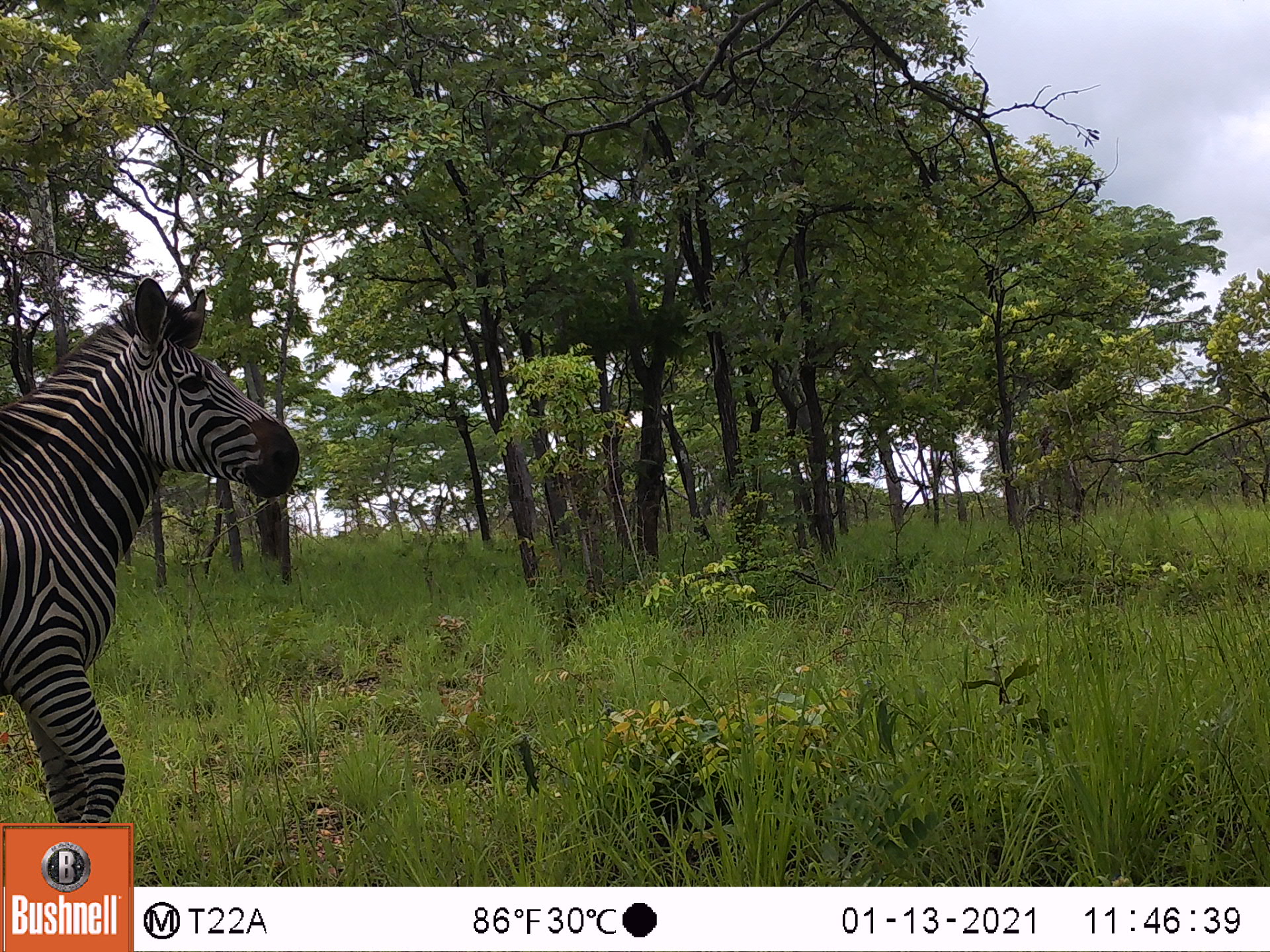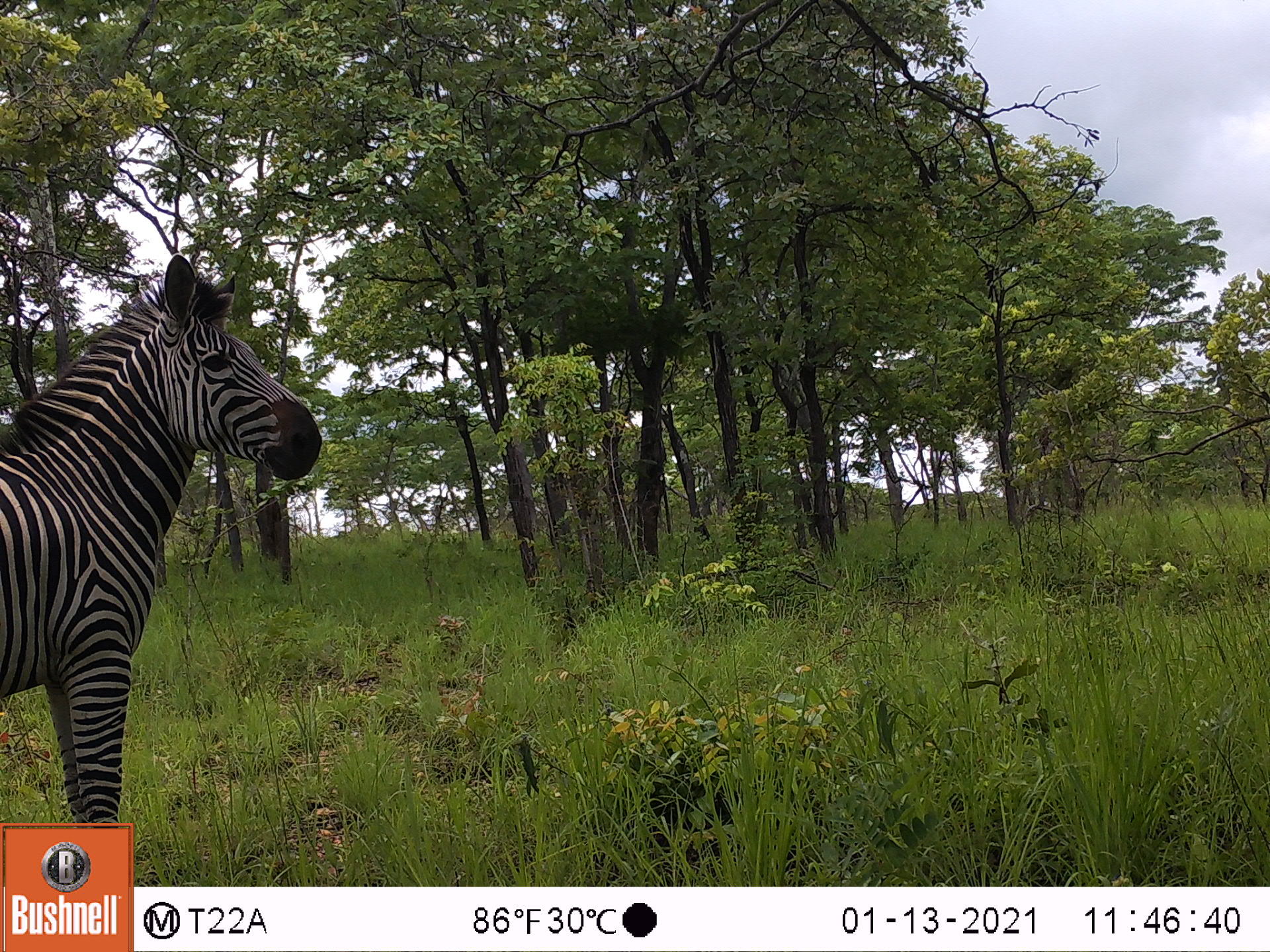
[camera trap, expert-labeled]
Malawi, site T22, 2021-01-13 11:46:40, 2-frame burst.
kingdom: Animalia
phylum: Chordata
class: Mammalia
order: Perissodactyla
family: Equidae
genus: Equus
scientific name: Equus quagga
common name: plains zebra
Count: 1.